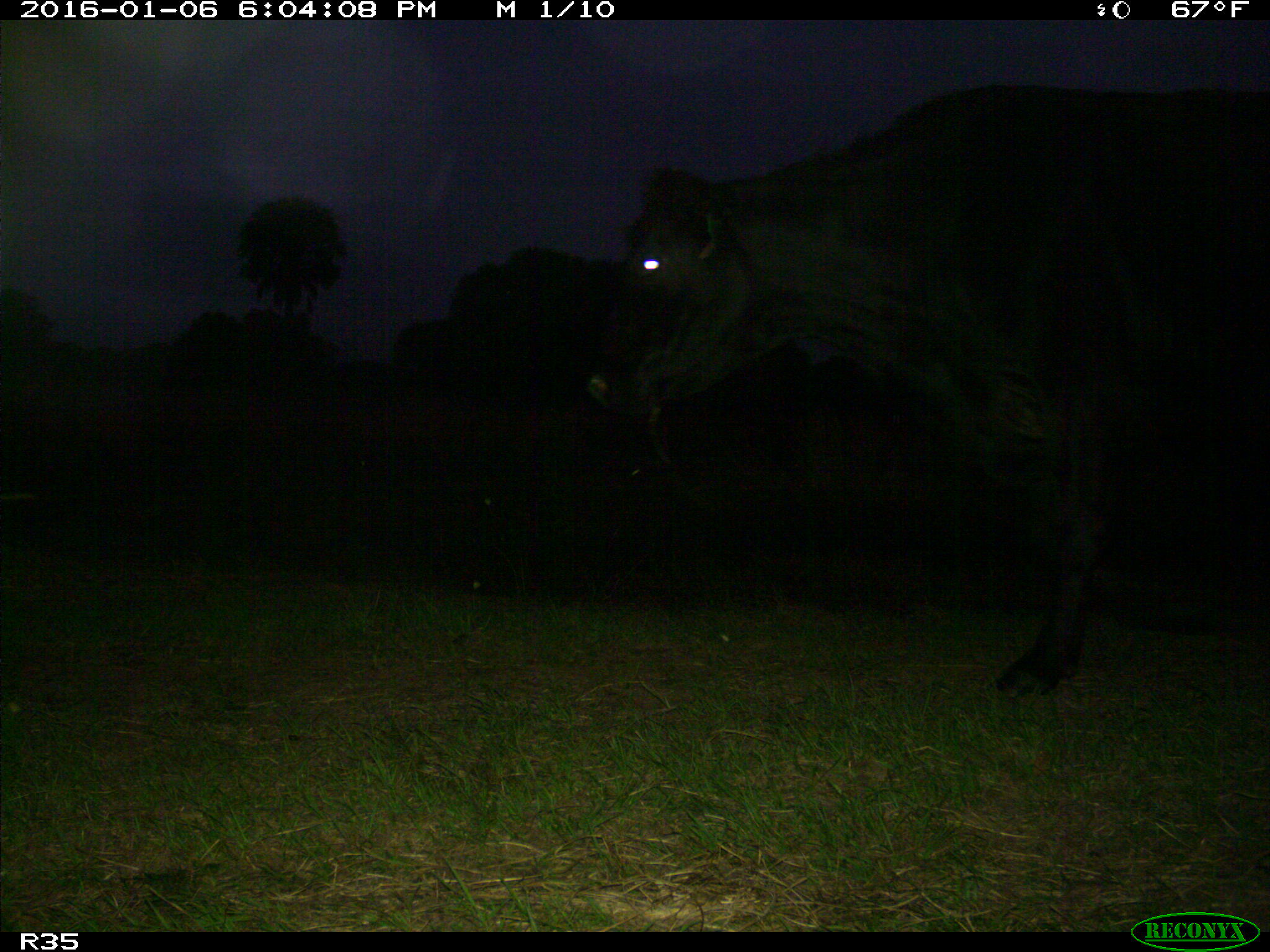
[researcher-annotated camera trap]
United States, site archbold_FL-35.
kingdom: Animalia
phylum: Chordata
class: Mammalia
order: Artiodactyla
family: Bovidae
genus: Bos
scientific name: Bos taurus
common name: domestic cow